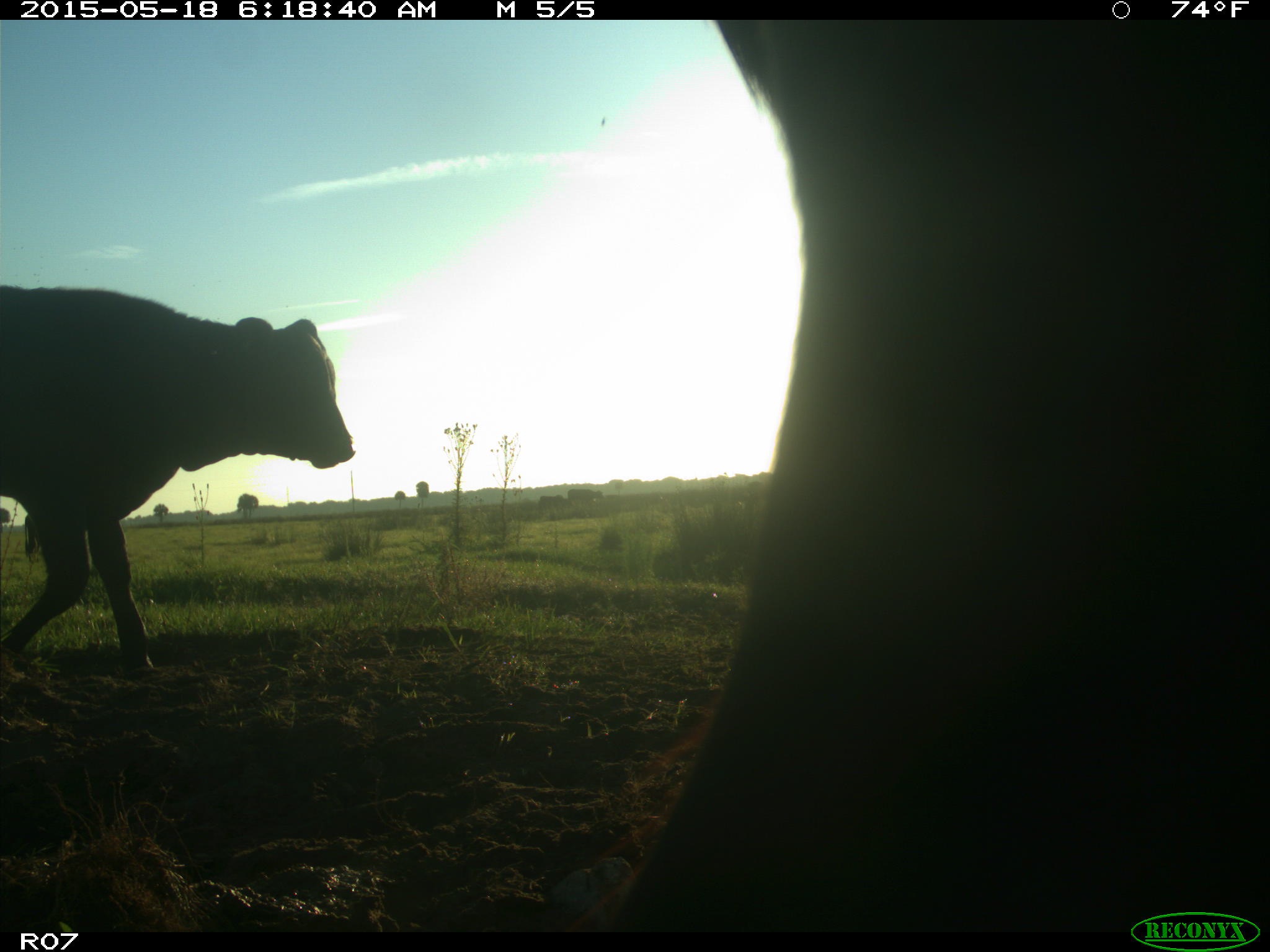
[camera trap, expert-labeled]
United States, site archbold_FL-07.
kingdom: Animalia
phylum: Chordata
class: Mammalia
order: Artiodactyla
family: Bovidae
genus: Bos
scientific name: Bos taurus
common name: domestic cow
Bos taurus (domestic cow).